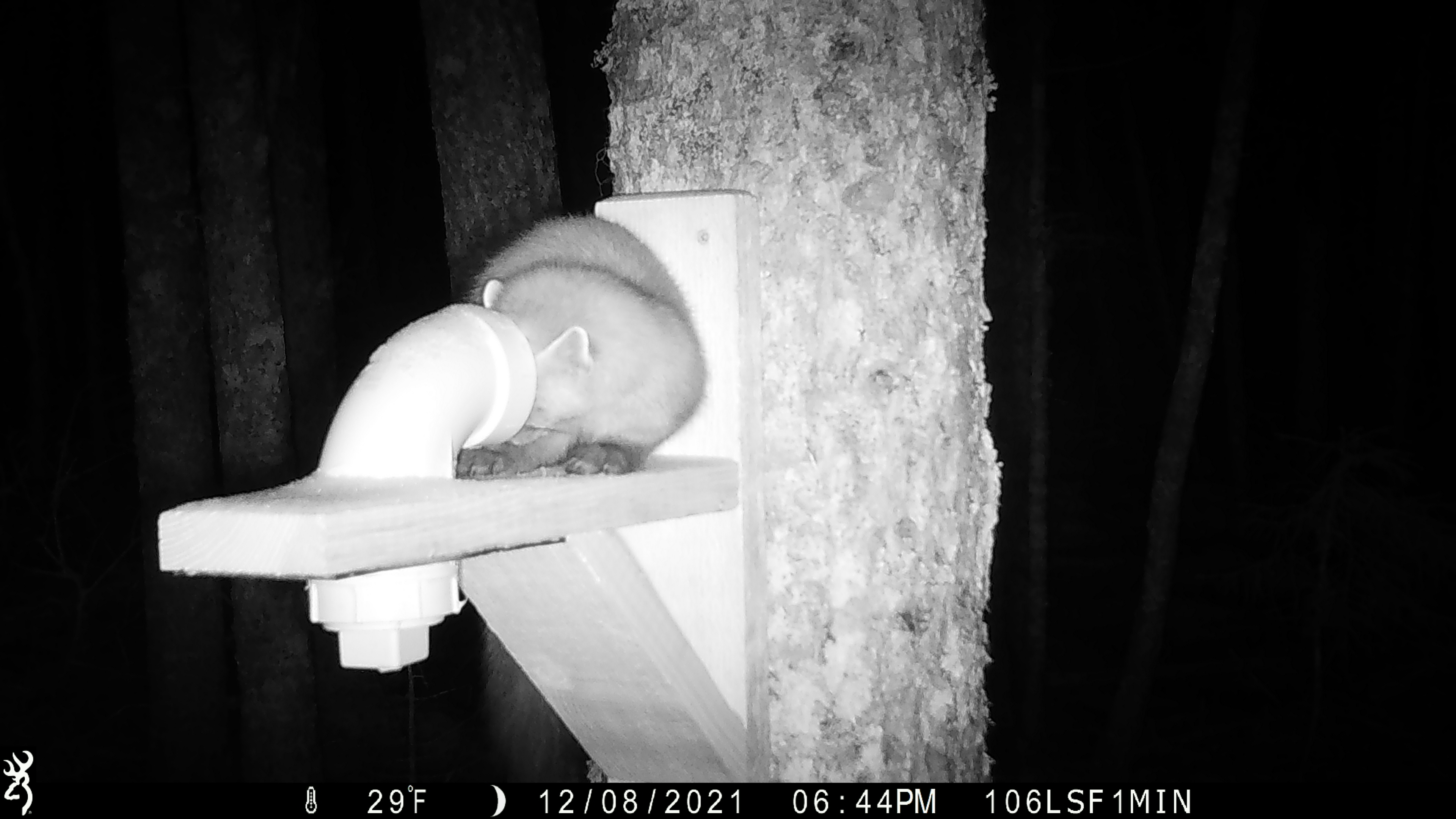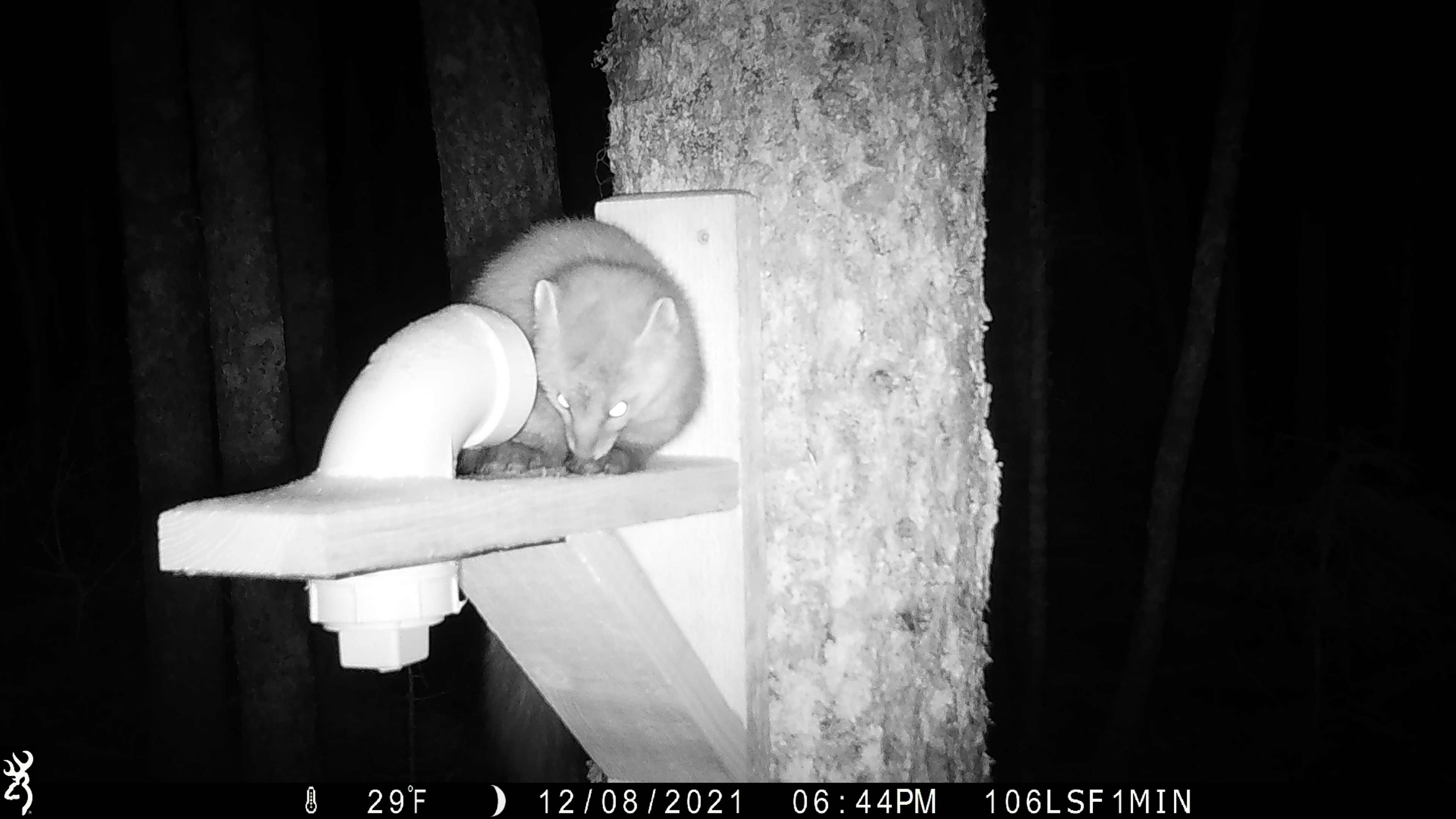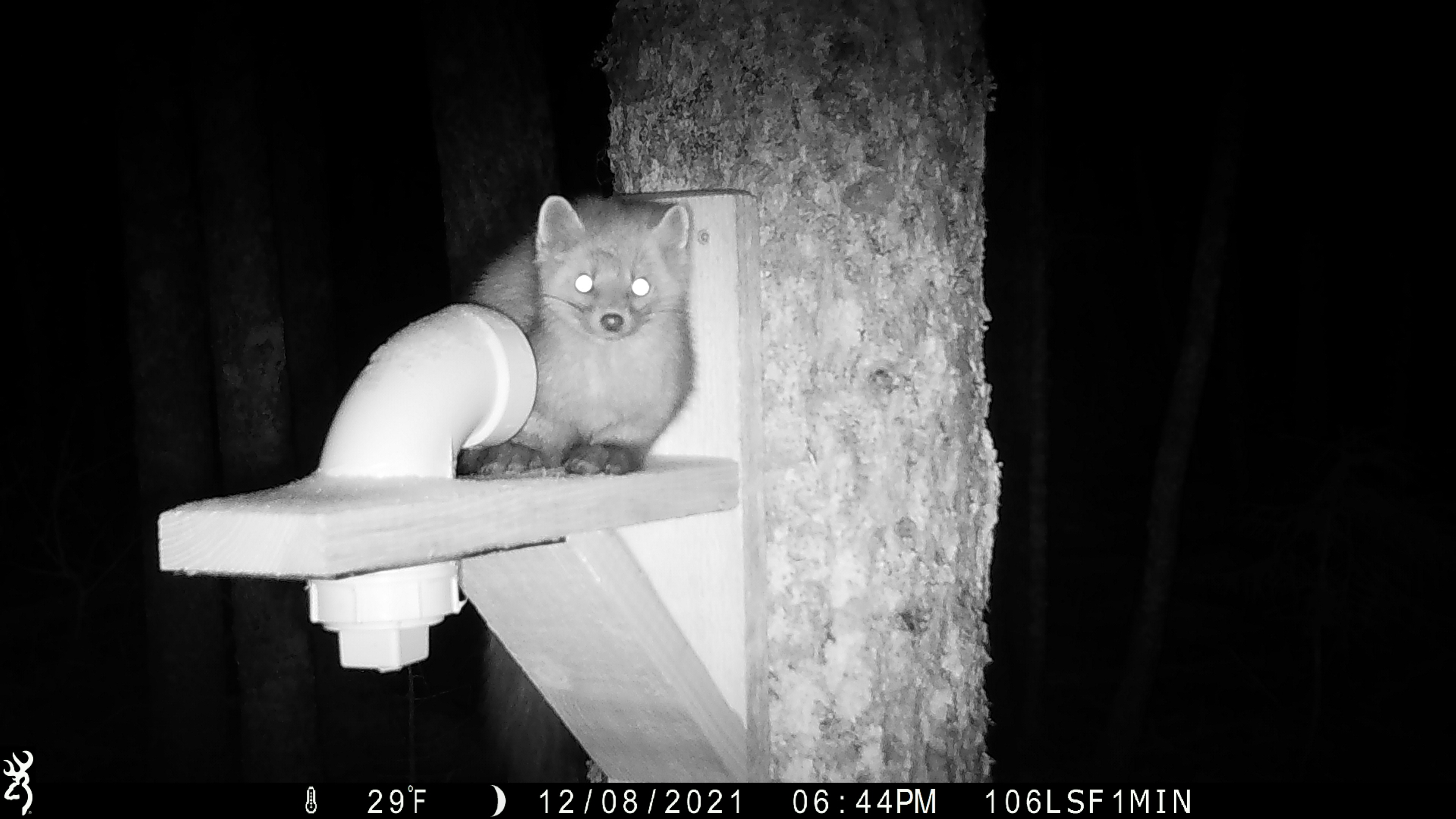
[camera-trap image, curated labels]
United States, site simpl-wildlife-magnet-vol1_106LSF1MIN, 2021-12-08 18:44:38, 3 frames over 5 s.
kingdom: Animalia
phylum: Chordata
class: Mammalia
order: Carnivora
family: Mustelidae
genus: Martes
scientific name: Martes americana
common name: american marten